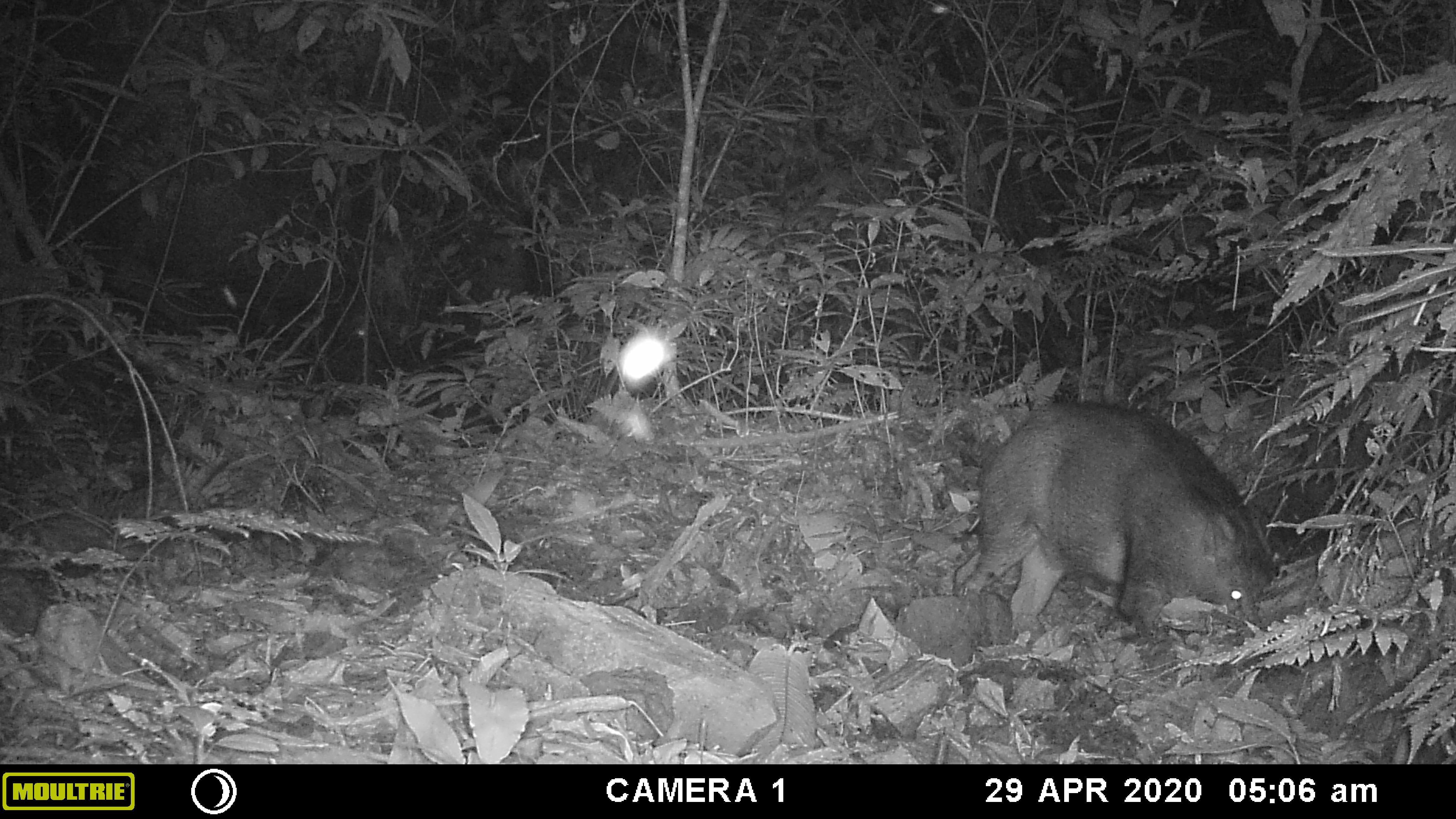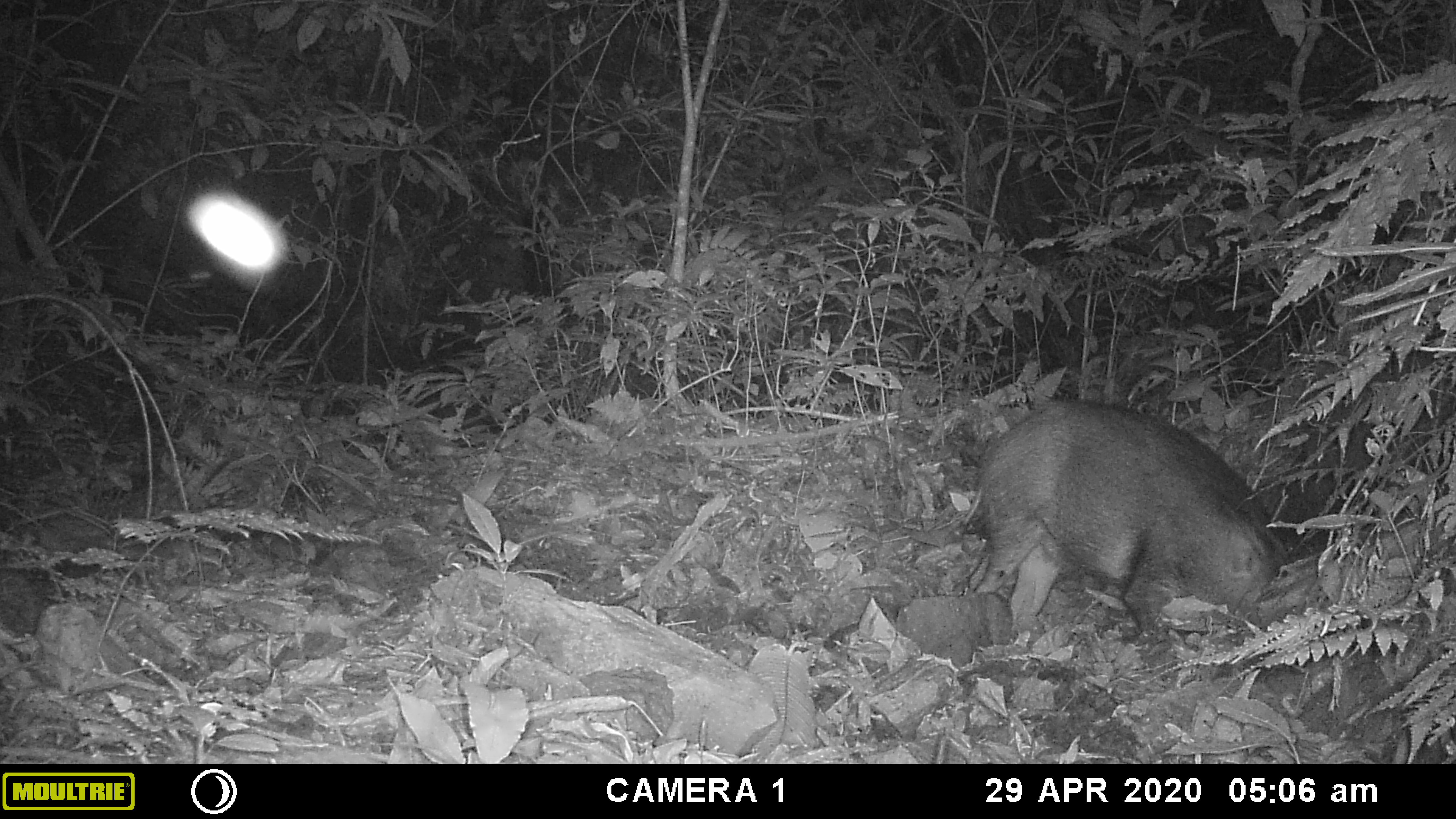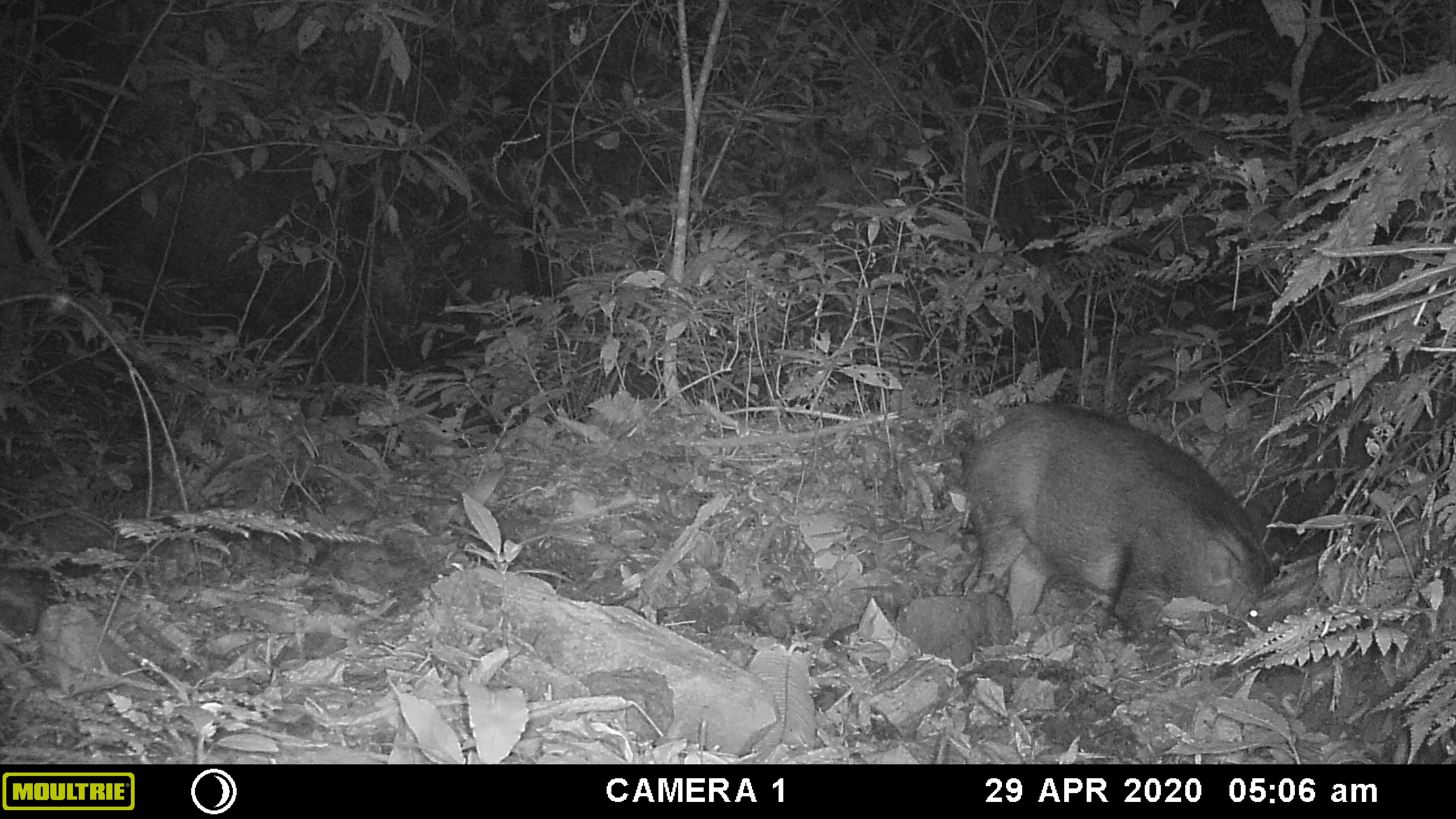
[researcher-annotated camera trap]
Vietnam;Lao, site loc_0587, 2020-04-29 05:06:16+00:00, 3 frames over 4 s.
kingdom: Animalia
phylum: Chordata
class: Mammalia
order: Artiodactyla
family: Suidae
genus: Sus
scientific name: Sus scrofa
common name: eurasian wild pig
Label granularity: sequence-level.